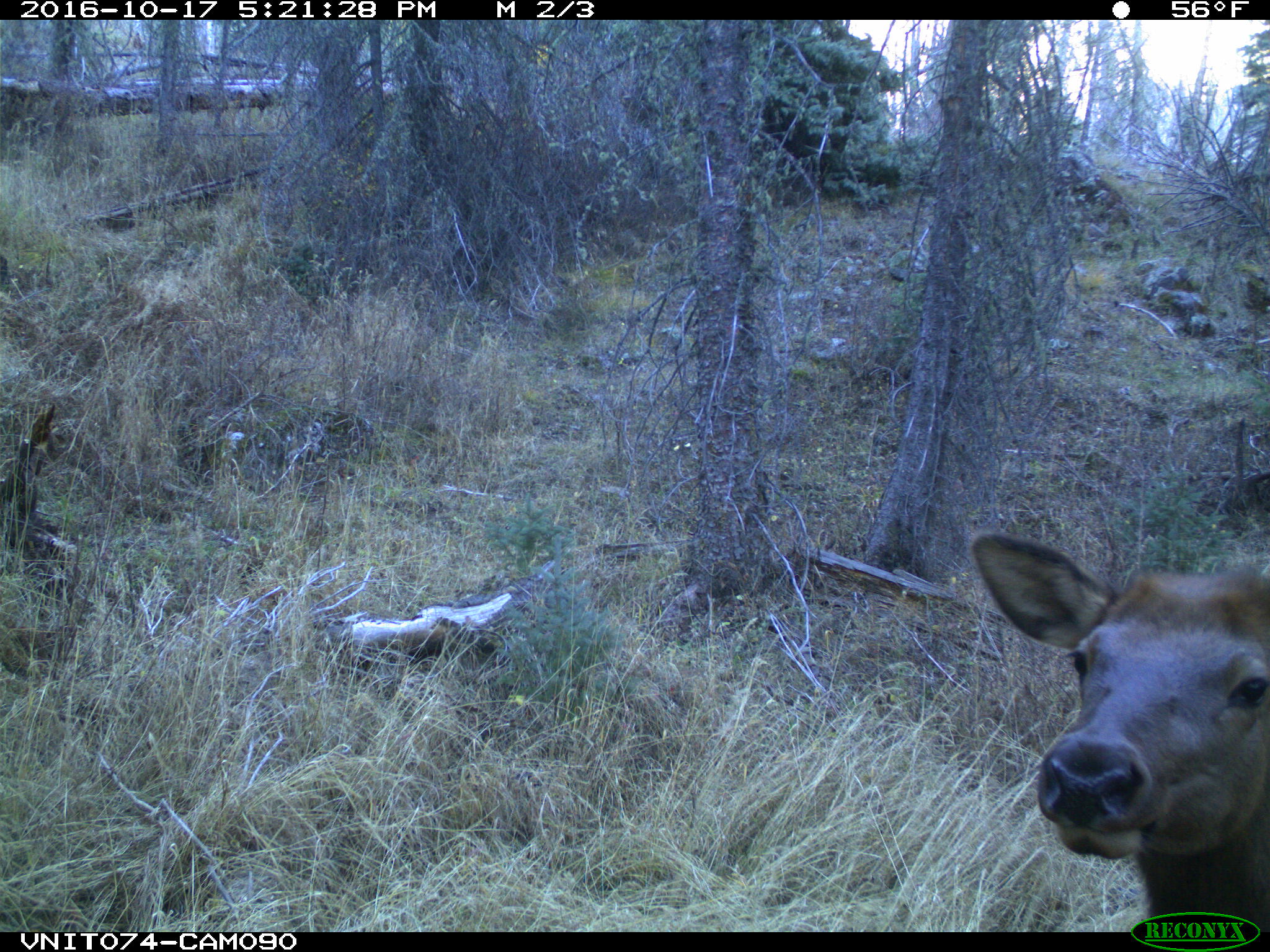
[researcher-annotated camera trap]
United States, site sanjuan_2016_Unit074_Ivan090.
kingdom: Animalia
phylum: Chordata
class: Mammalia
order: Artiodactyla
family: Cervidae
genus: Cervus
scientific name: Cervus elaphus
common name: red deer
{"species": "Cervus elaphus (red deer)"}